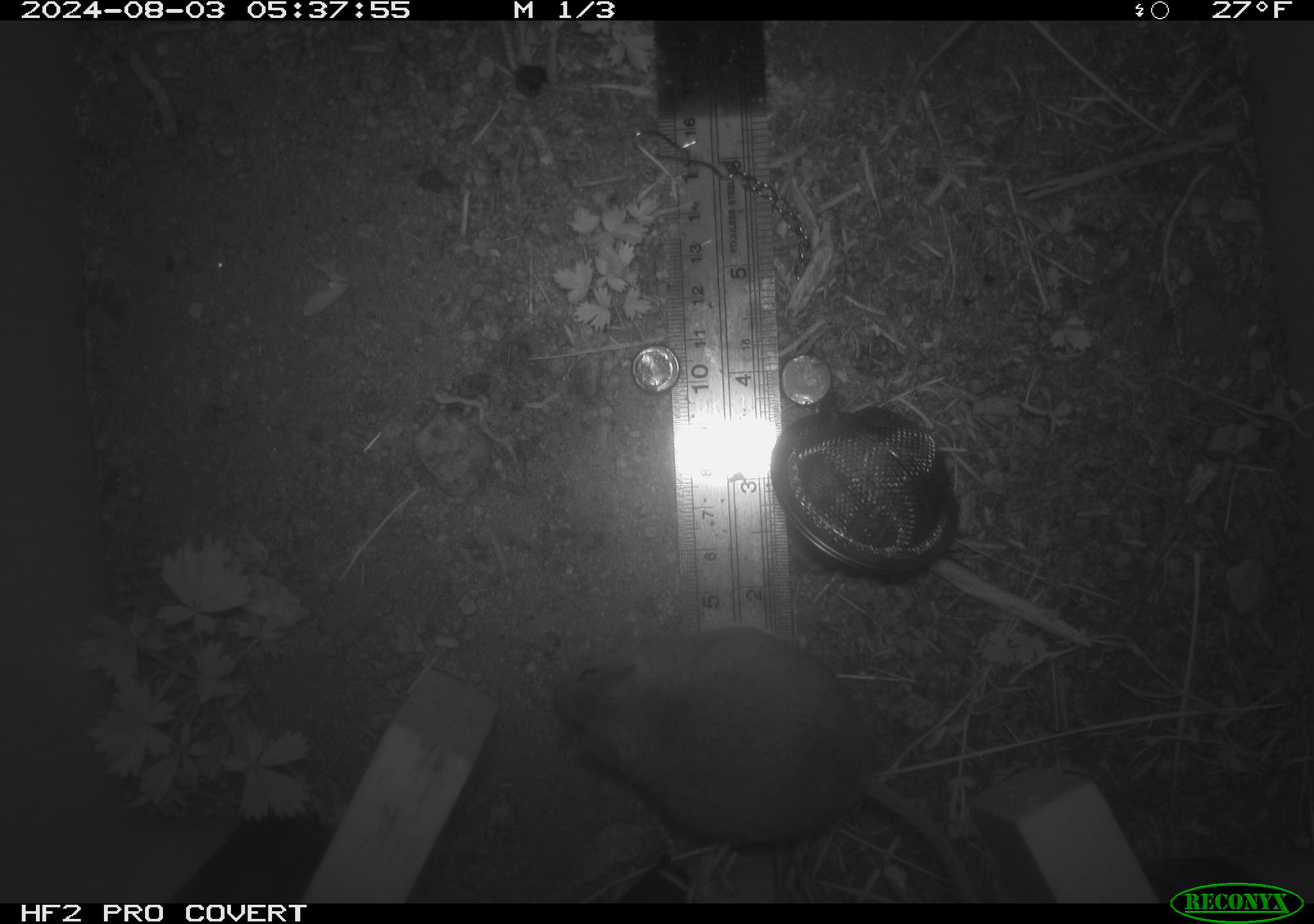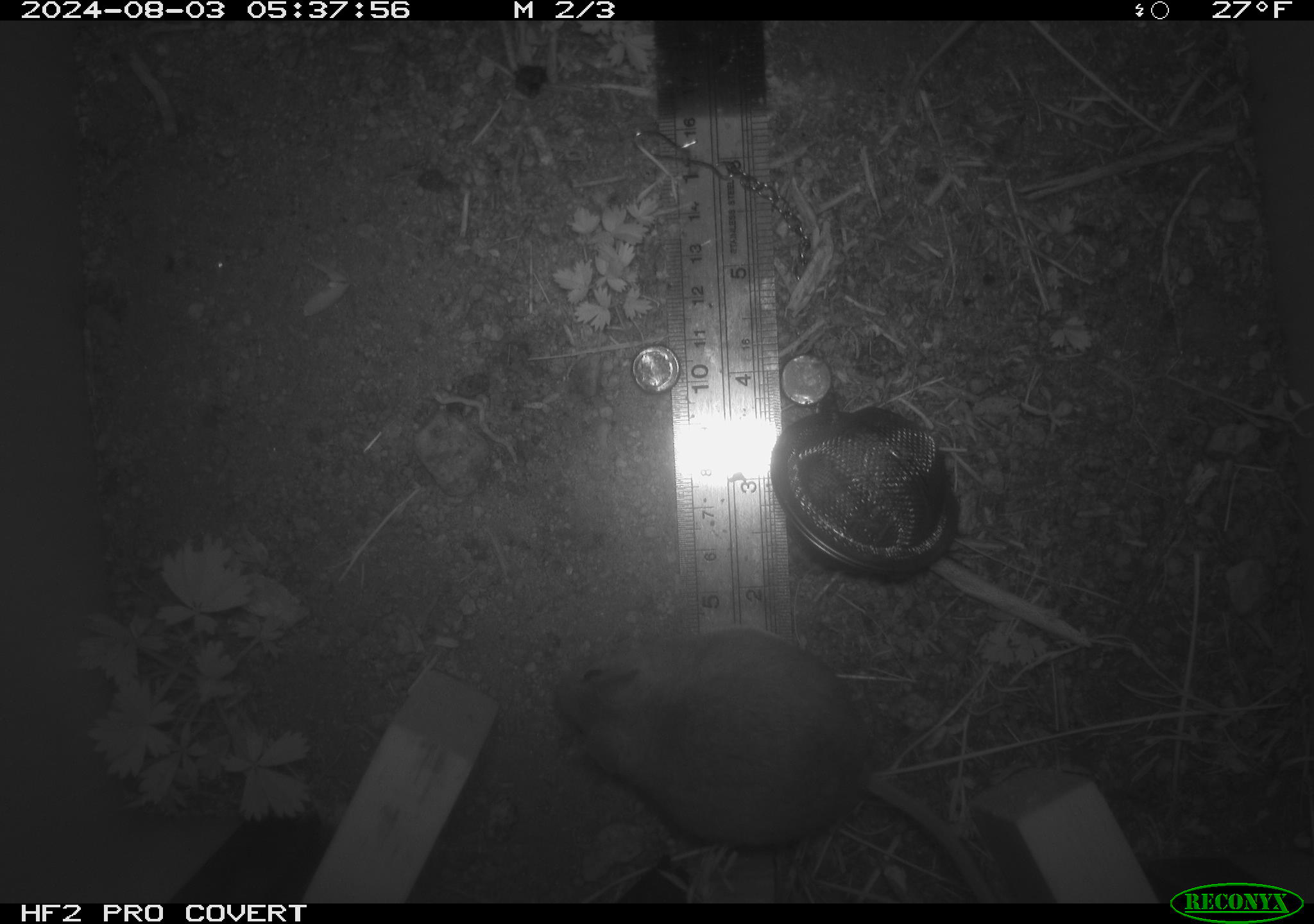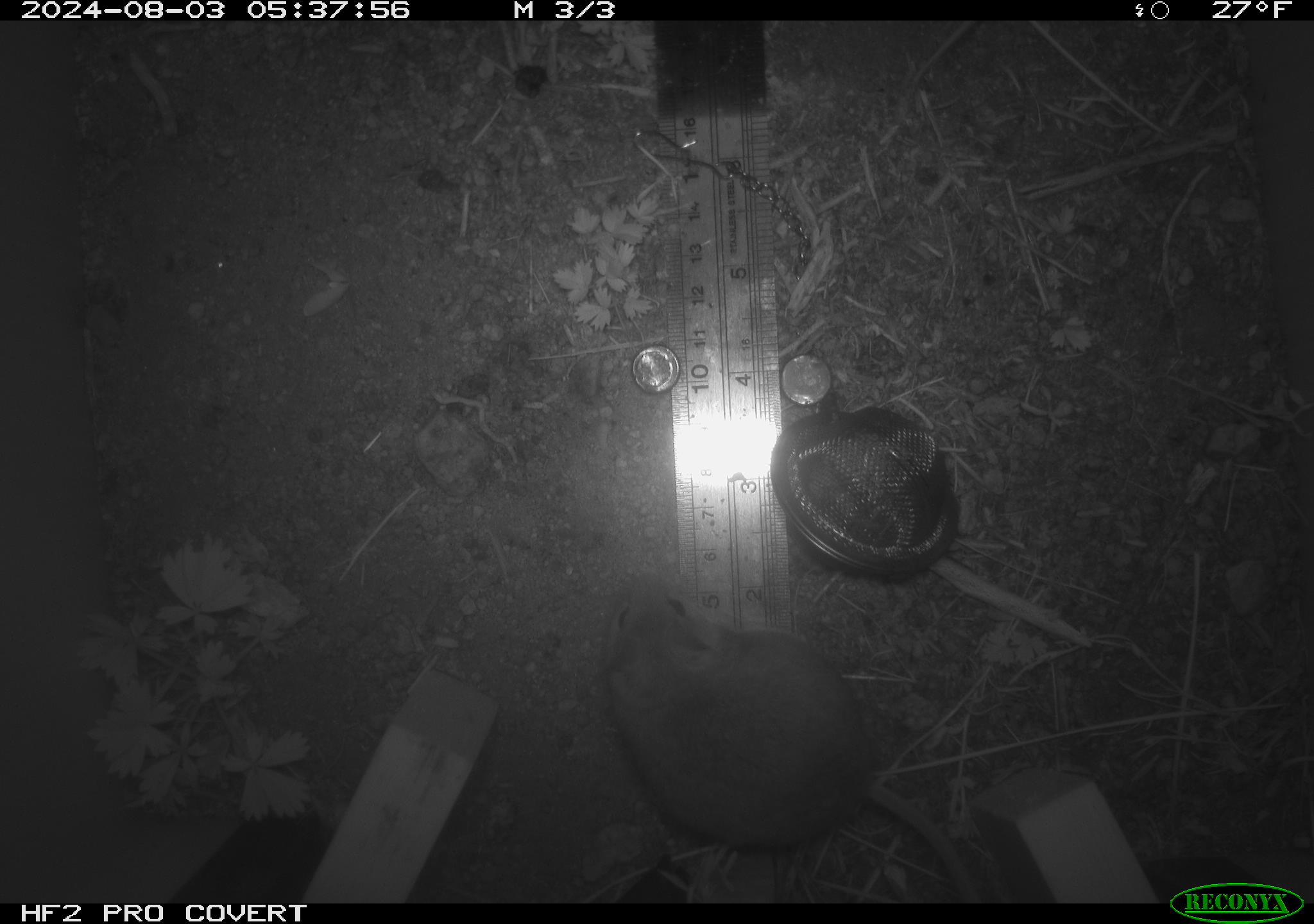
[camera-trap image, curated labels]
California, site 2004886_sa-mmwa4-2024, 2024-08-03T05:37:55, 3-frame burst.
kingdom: Animalia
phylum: Chordata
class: Mammalia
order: Rodentia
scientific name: Rodentia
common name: mouse species